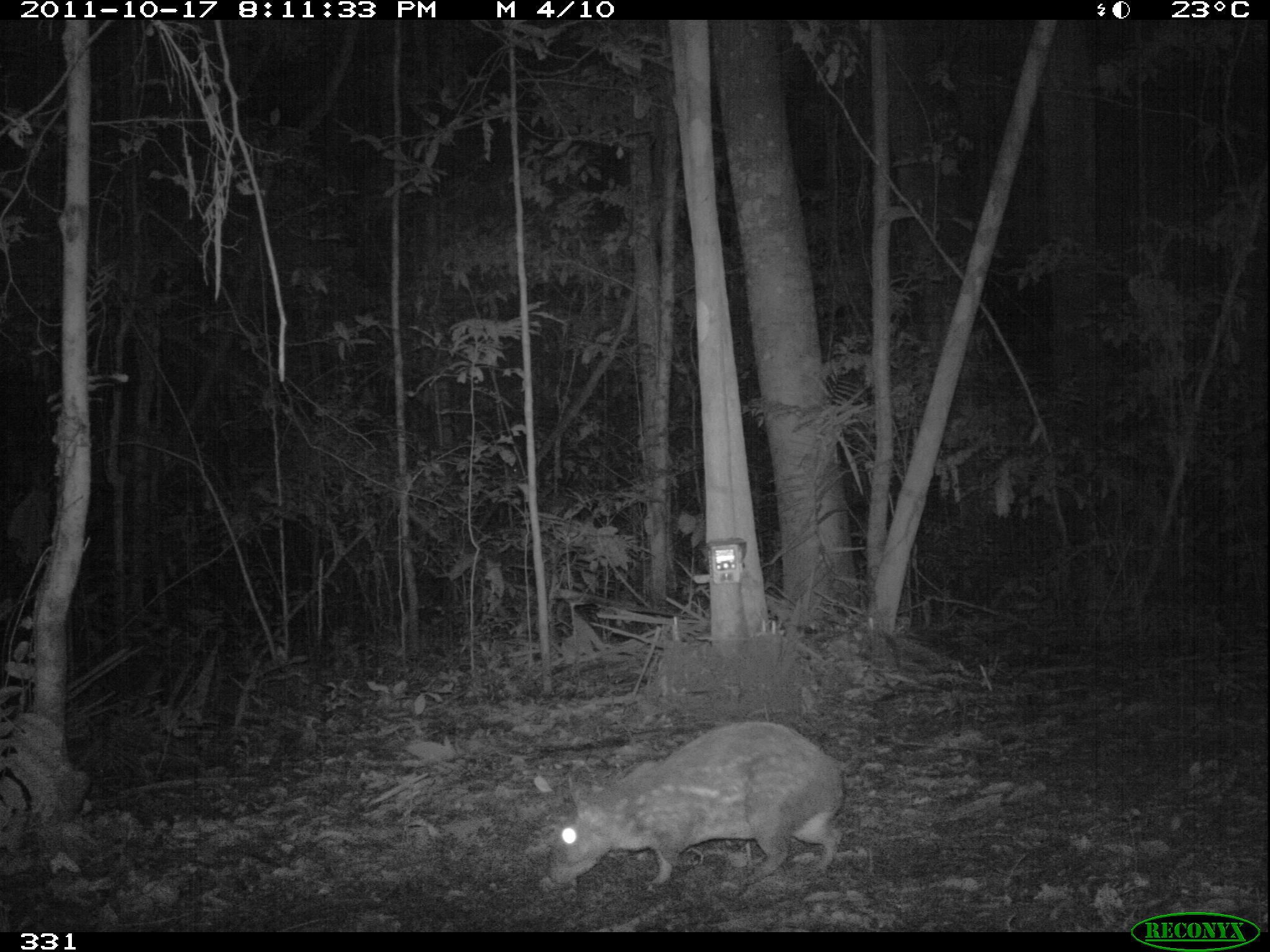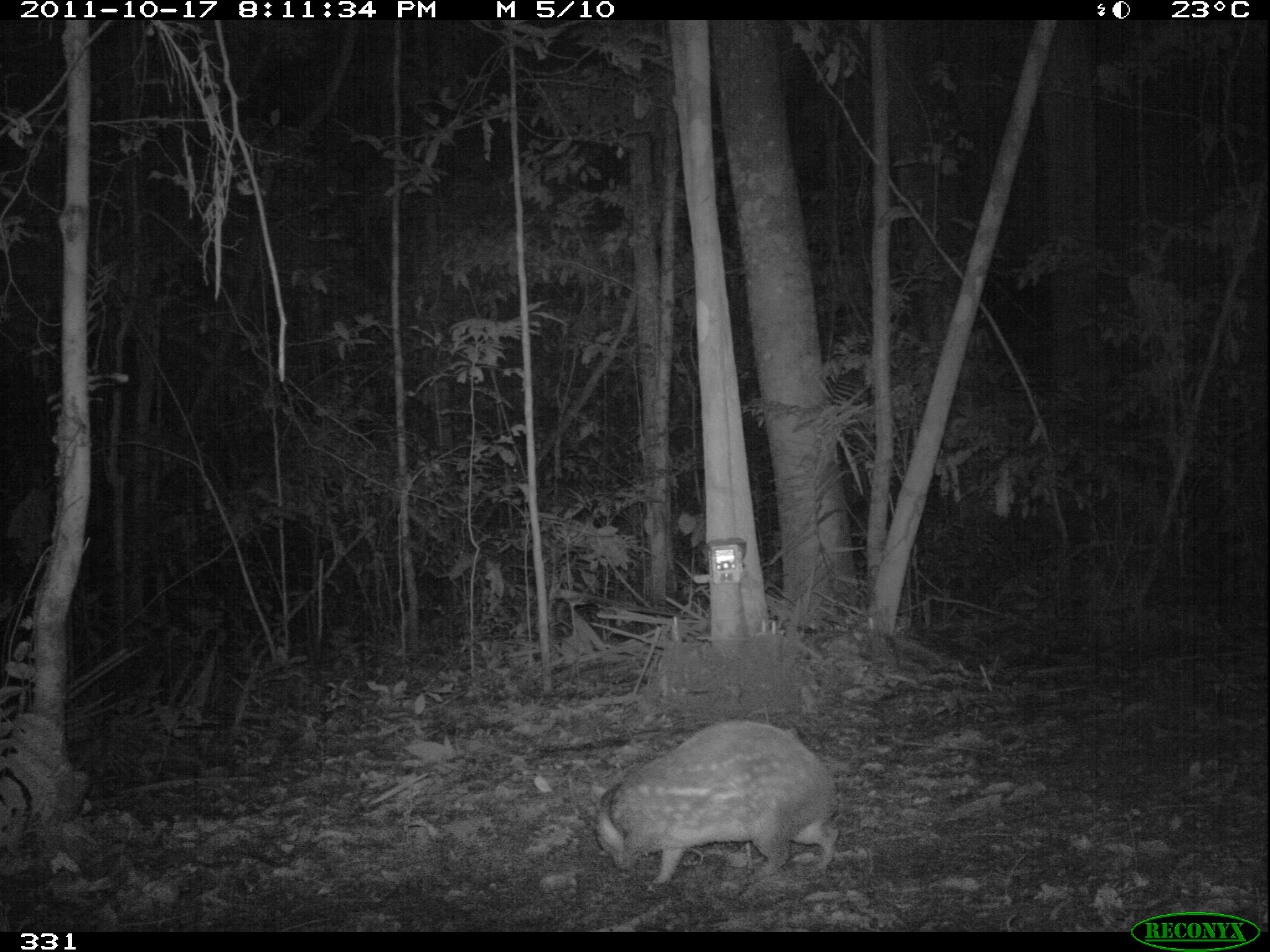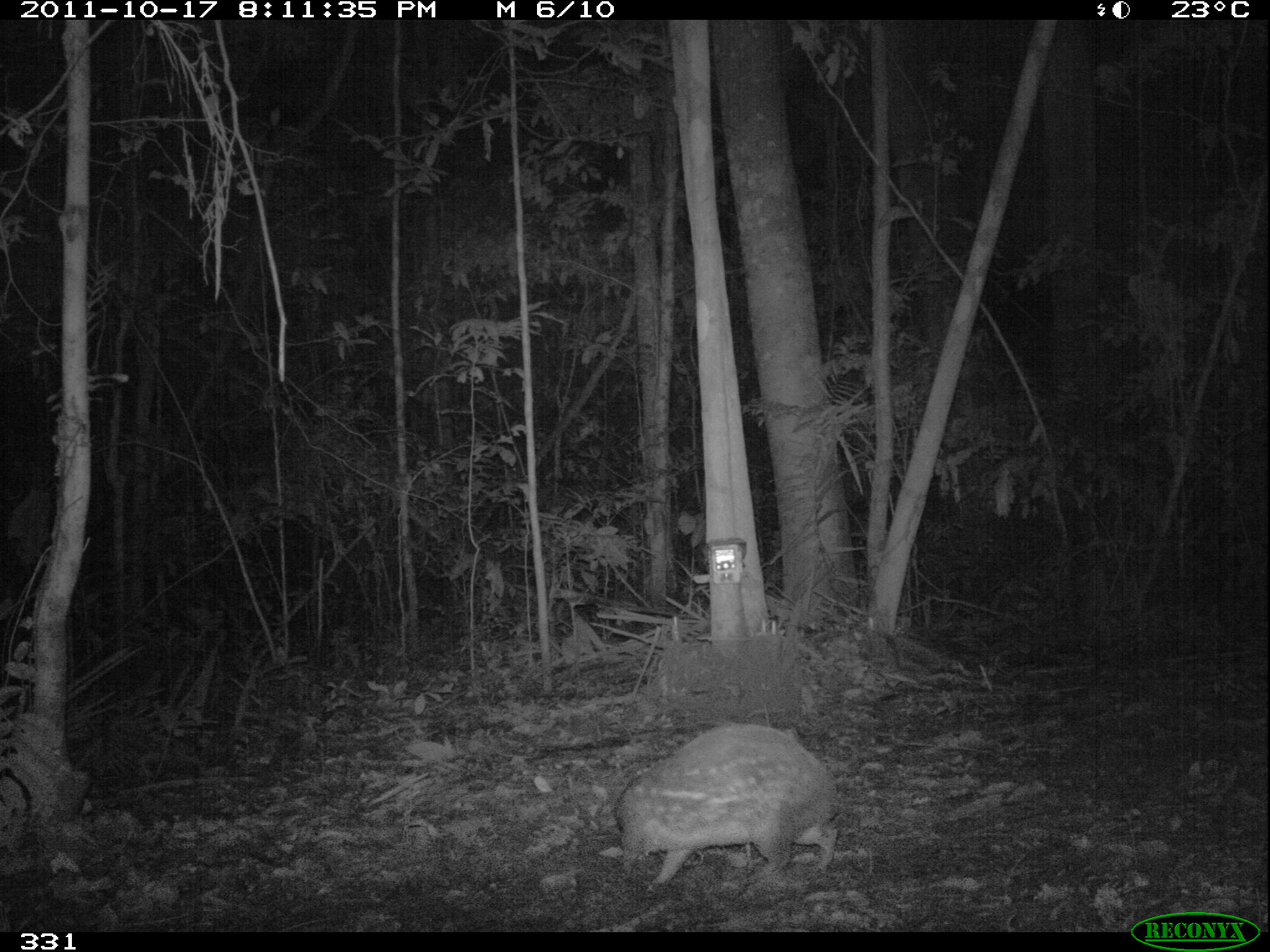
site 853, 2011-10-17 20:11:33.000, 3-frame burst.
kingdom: Animalia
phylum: Chordata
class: Mammalia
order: Rodentia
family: Cuniculidae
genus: Cuniculus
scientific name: Cuniculus paca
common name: spotted paca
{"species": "Cuniculus paca (spotted paca)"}